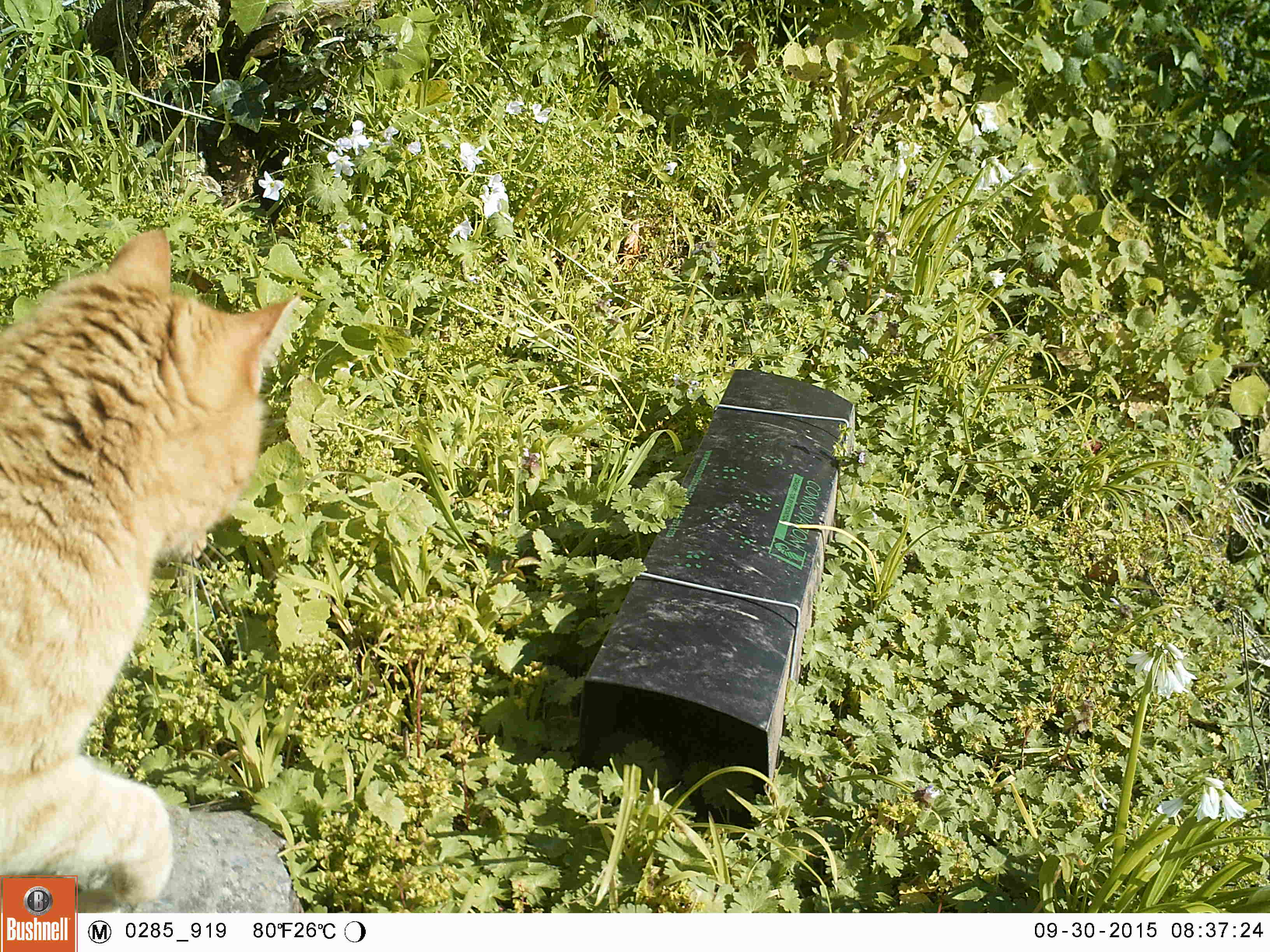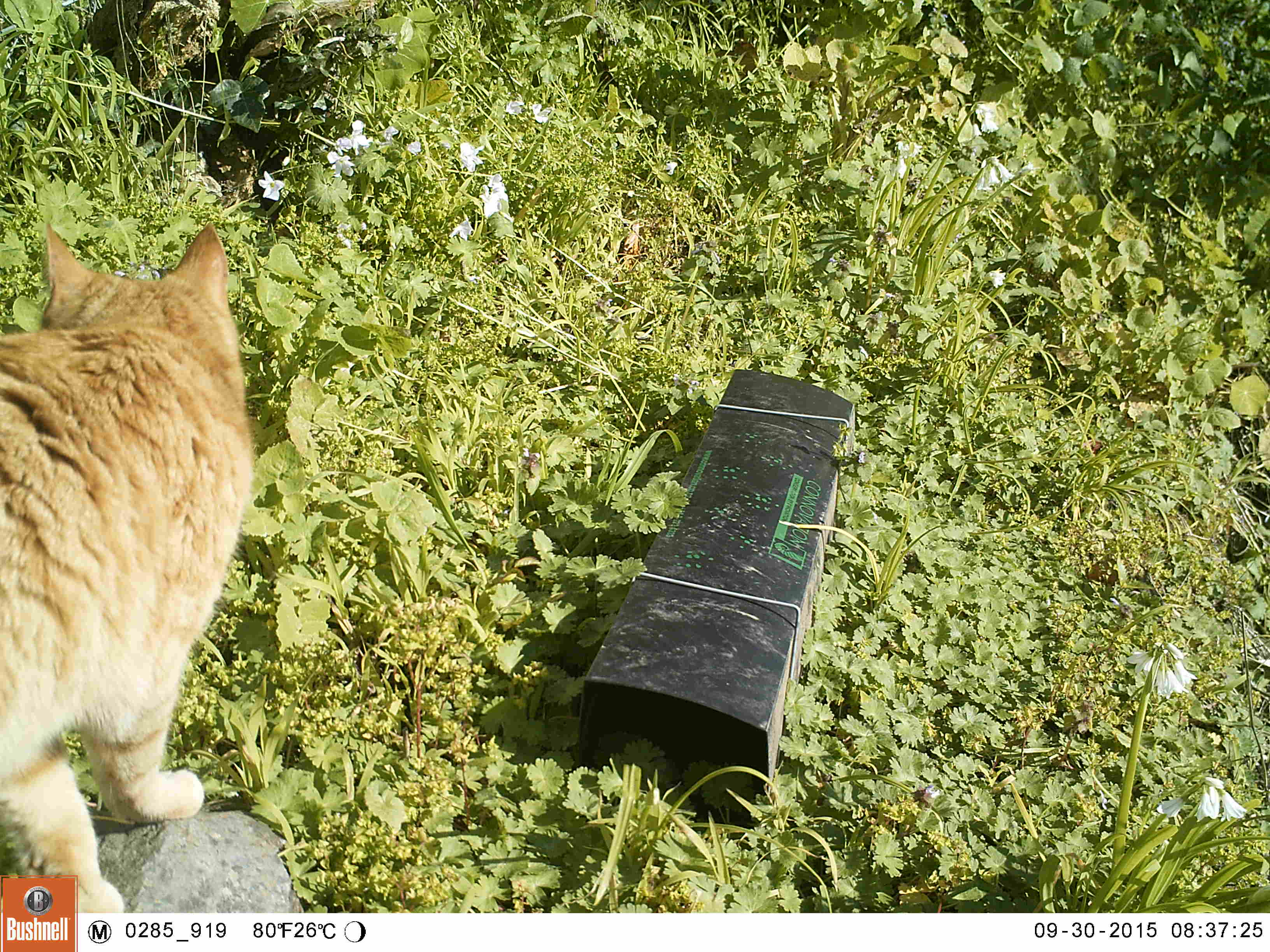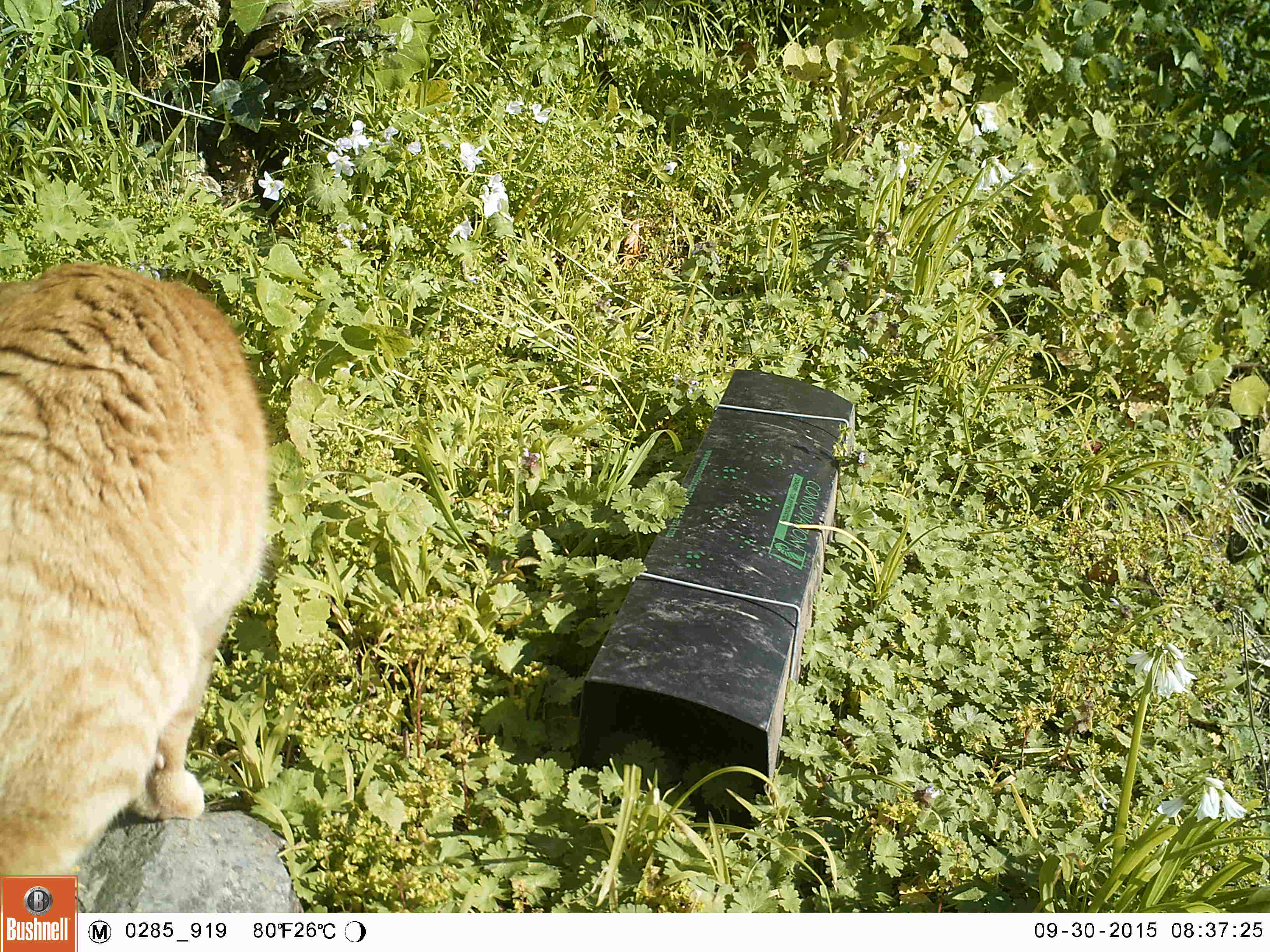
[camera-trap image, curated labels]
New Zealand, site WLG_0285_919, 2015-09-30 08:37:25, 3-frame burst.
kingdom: Animalia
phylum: Chordata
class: Mammalia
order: Carnivora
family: Felidae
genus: Felis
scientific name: Felis catus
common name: domestic cat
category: cat